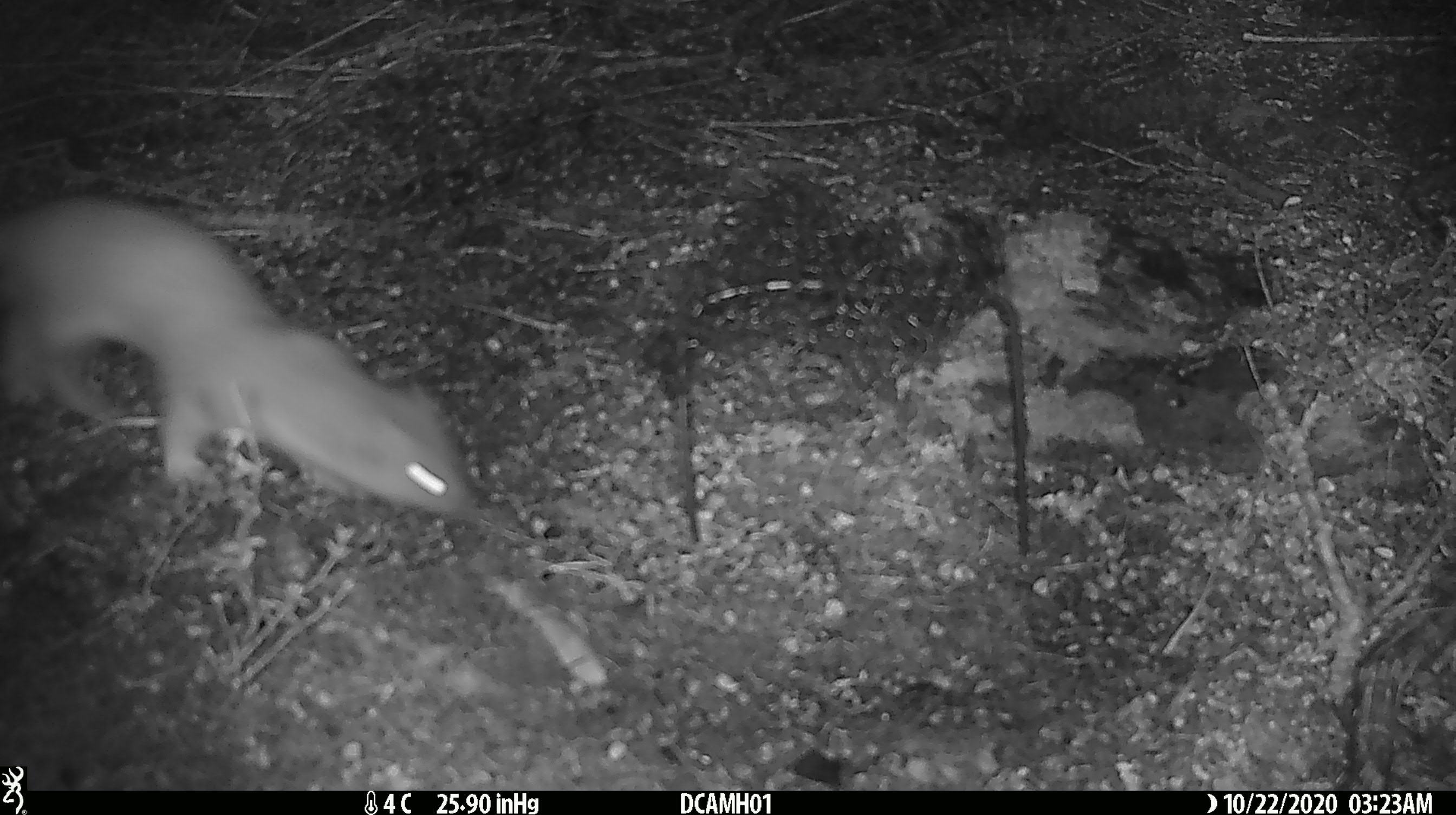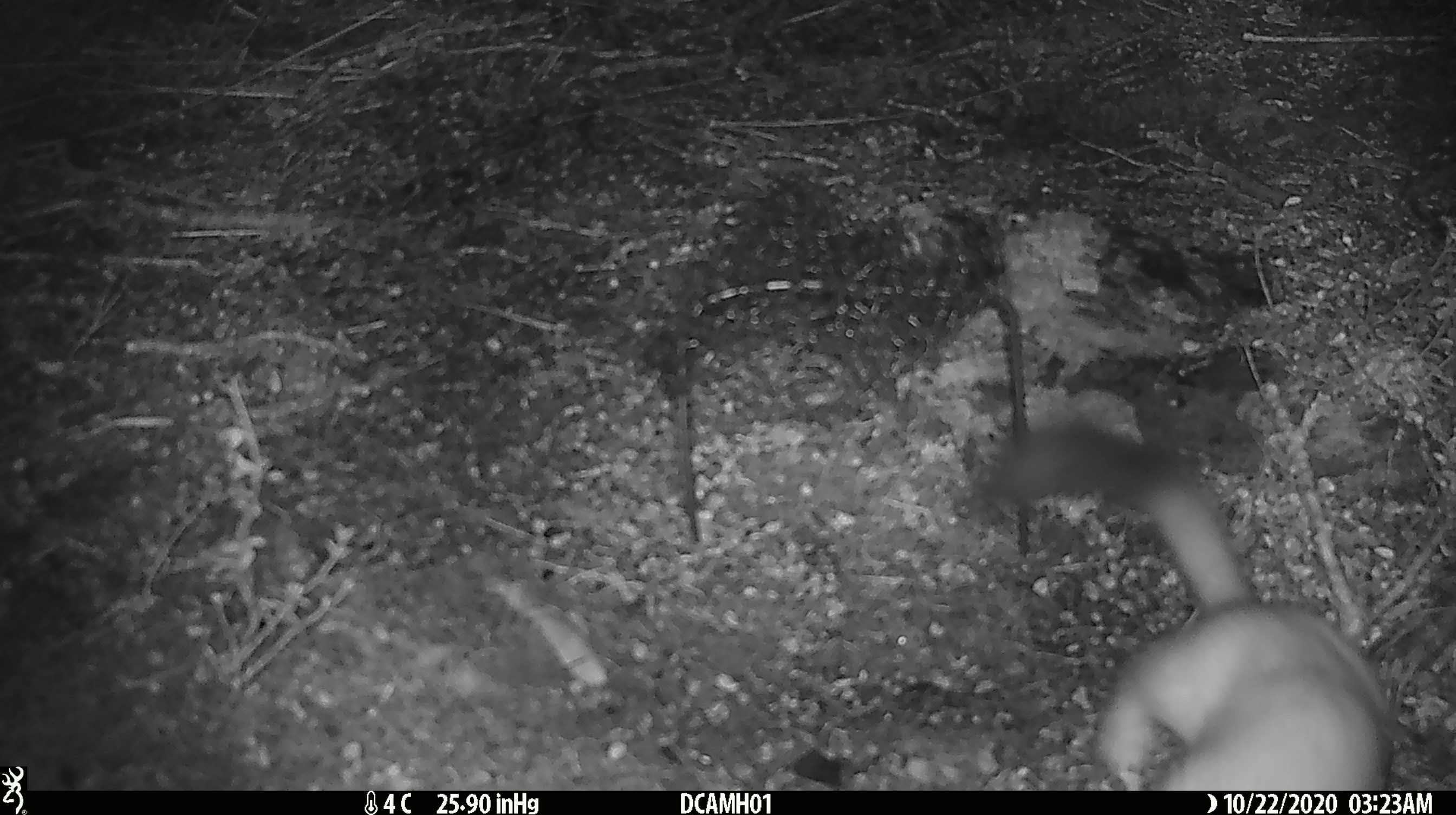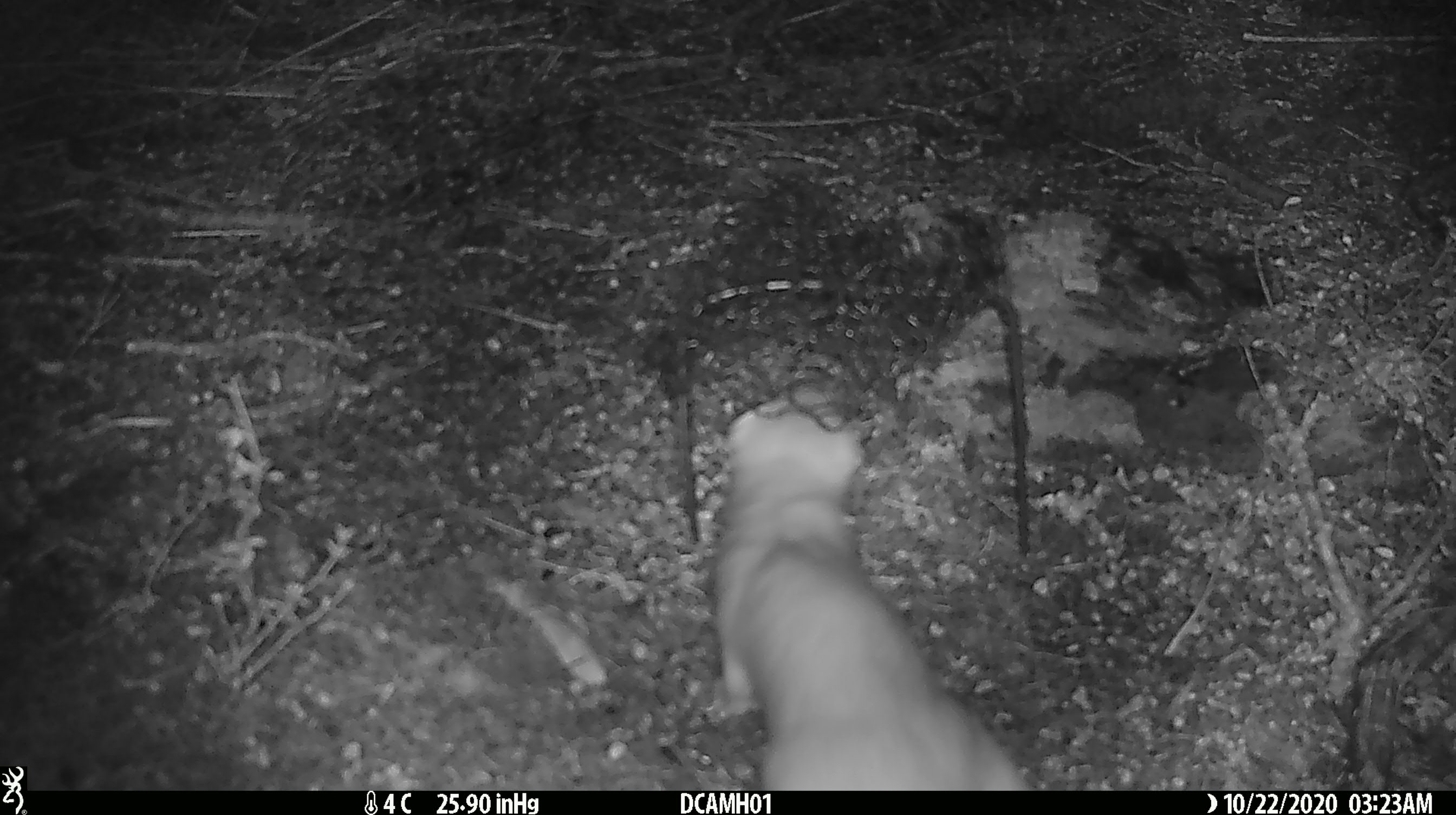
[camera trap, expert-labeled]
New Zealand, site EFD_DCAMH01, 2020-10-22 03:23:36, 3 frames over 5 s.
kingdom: Animalia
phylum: Chordata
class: Mammalia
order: Carnivora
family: Mustelidae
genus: Mustela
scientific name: Mustela erminea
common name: stoat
Stoat (Mustela erminea).